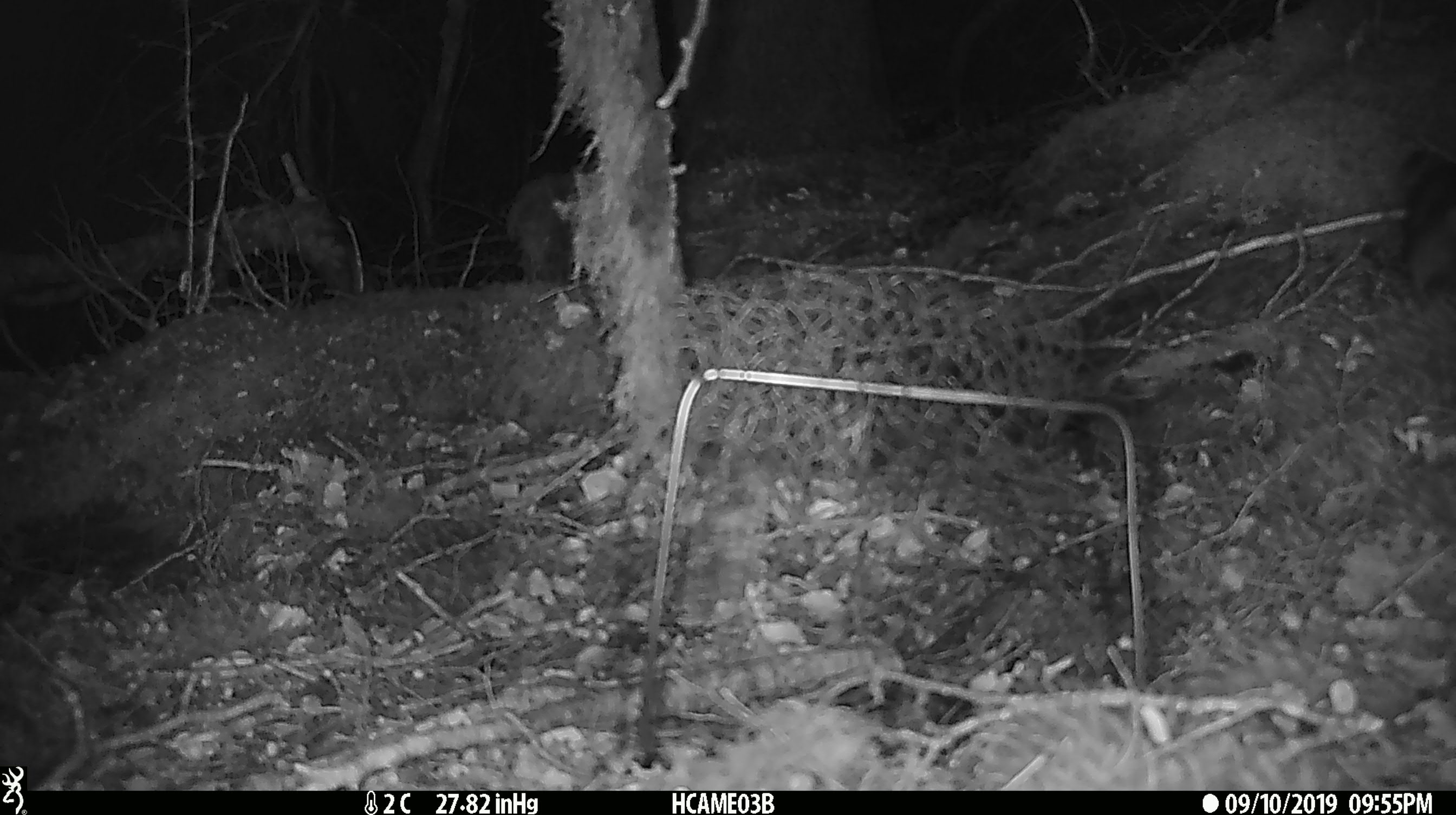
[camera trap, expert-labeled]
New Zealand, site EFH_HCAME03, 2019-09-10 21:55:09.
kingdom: Animalia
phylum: Chordata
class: Mammalia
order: Rodentia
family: Muridae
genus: Mus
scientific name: Mus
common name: mouse